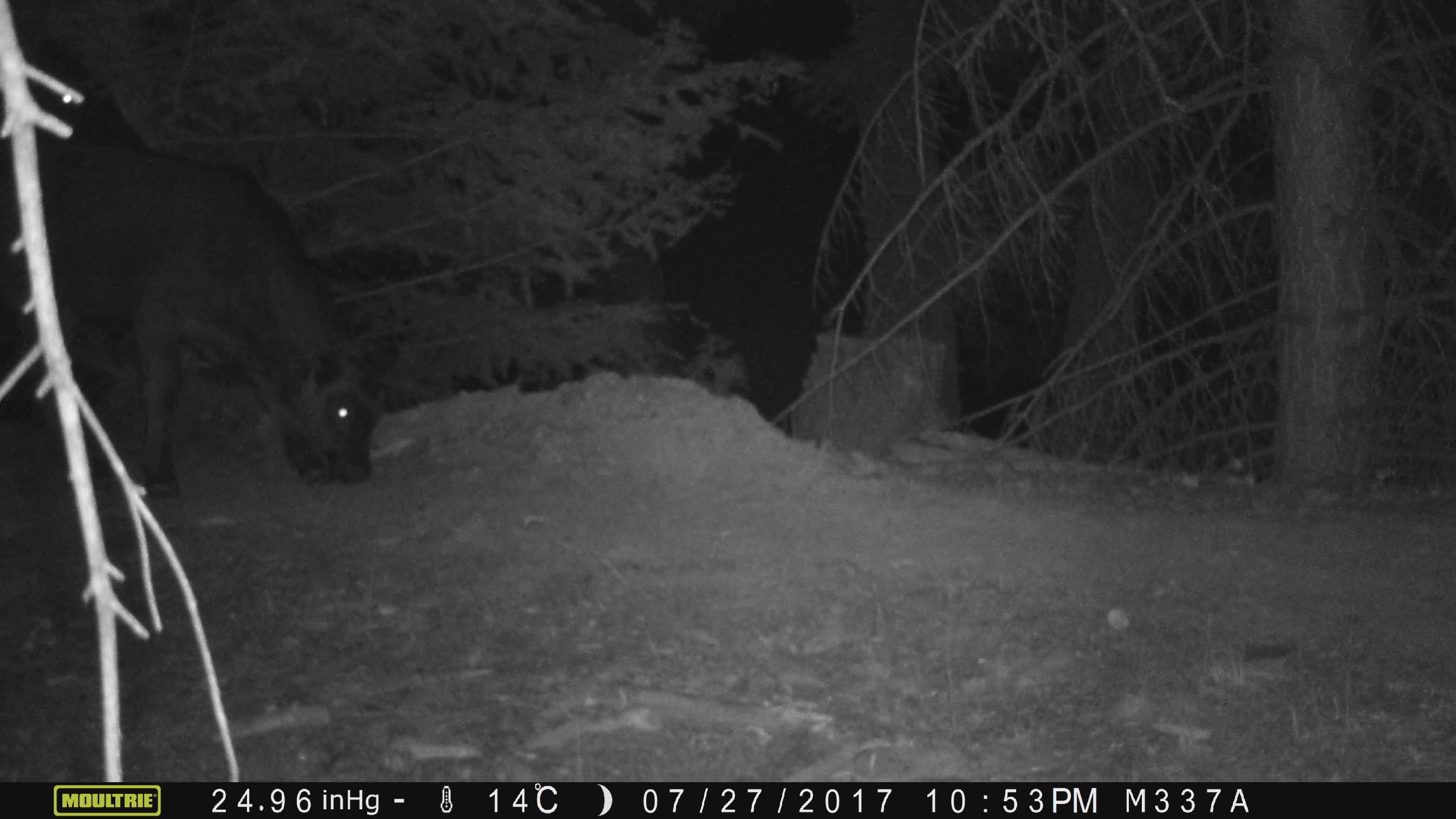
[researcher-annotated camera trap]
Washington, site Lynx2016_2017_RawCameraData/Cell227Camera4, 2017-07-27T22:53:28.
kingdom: Animalia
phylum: Chordata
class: Mammalia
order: Artiodactyla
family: Bovidae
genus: Bos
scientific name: Bos taurus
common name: domestic cattle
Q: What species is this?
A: Domestic cattle (Bos taurus).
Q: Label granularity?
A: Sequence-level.